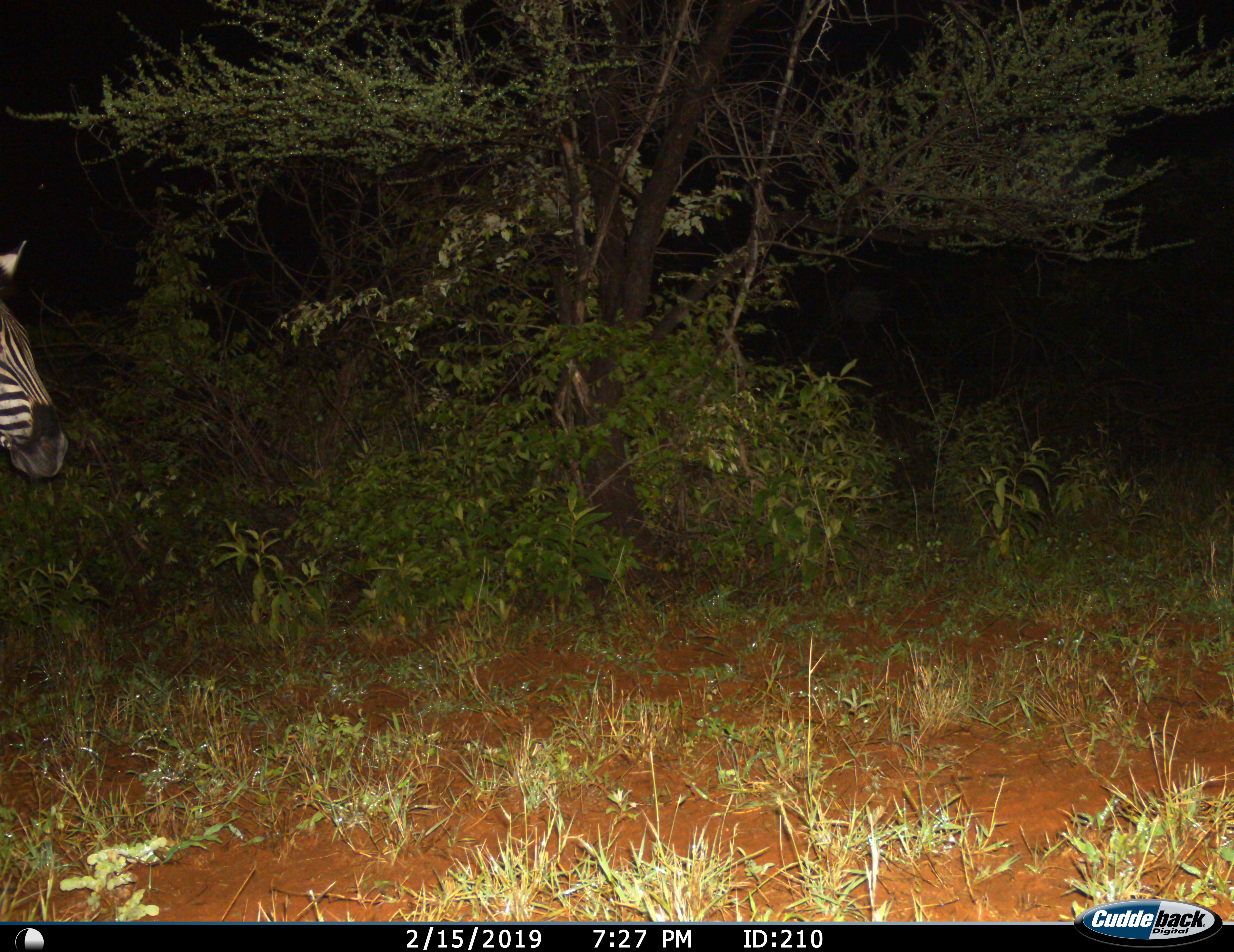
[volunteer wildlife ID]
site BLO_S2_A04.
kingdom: Animalia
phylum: Chordata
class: Mammalia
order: Perissodactyla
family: Equidae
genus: Equus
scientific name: Equus quagga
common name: plains zebra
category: zebraplains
Zebraplains (plains zebra) (Equus quagga), count 1. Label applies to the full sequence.